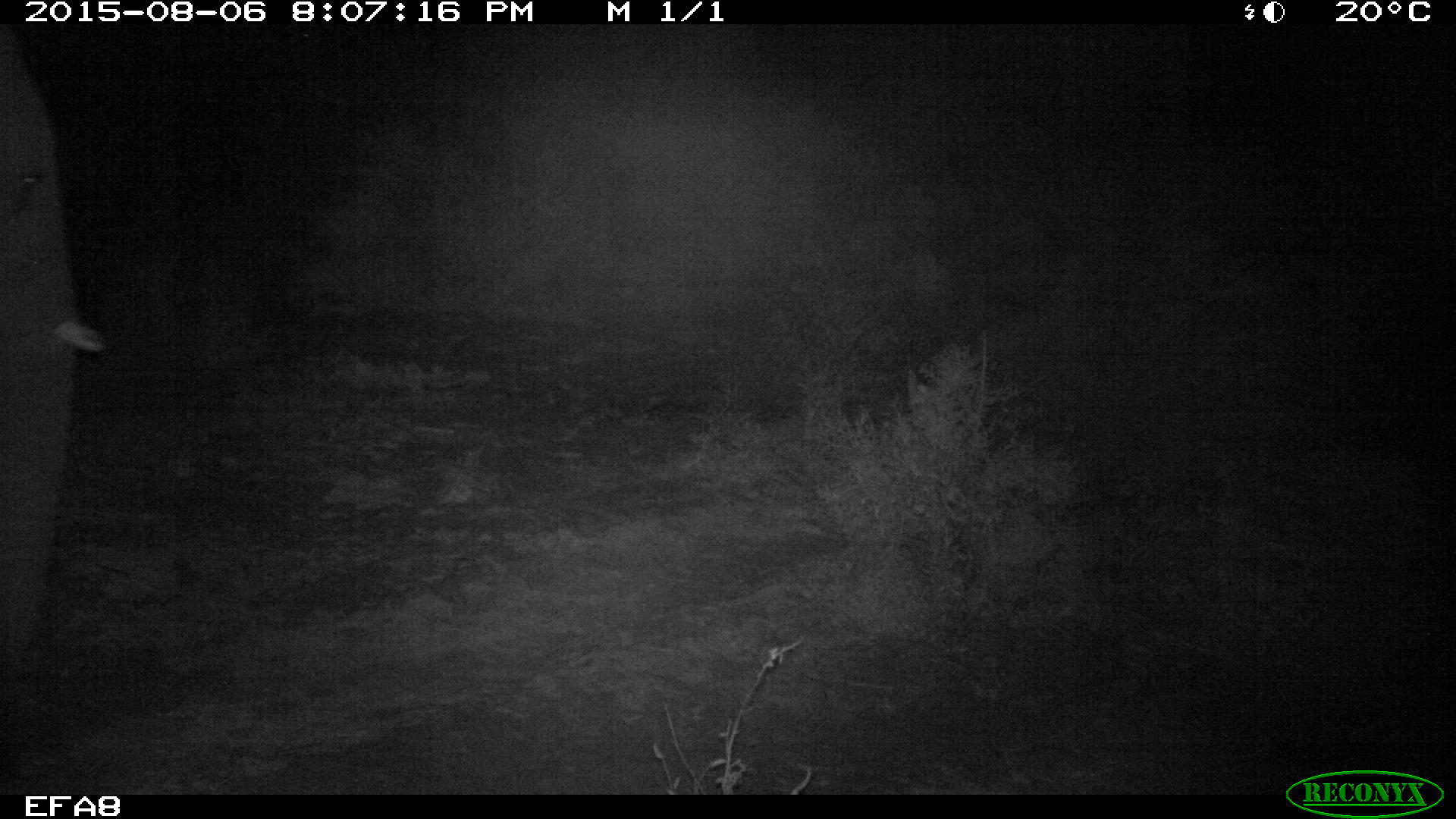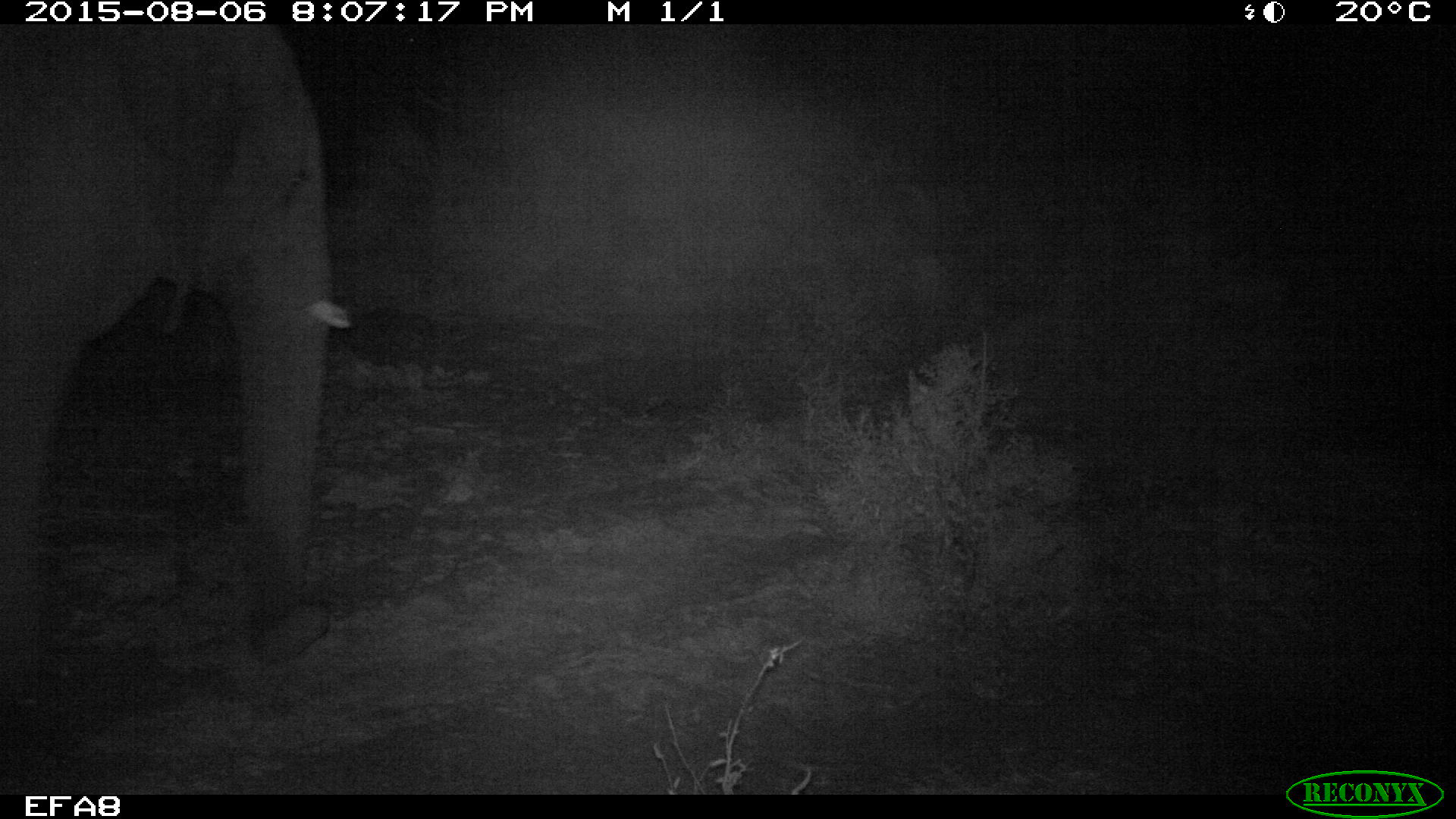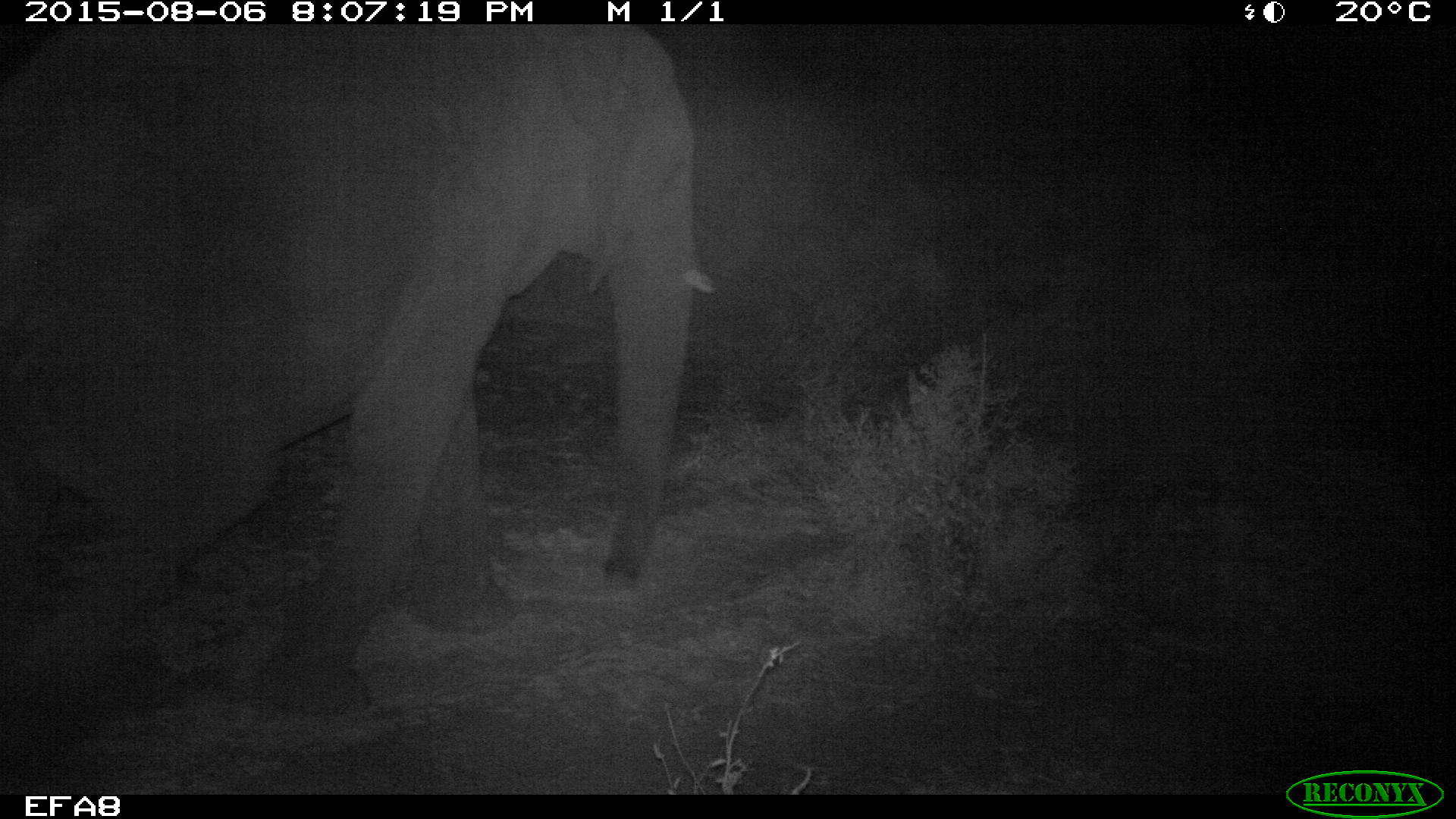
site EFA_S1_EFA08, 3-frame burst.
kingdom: Animalia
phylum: Chordata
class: Mammalia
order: Proboscidea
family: Elephantidae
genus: Loxodonta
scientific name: Loxodonta africana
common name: african bush elephant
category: elephant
Elephant (african bush elephant) (Loxodonta africana), count 1. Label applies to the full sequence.